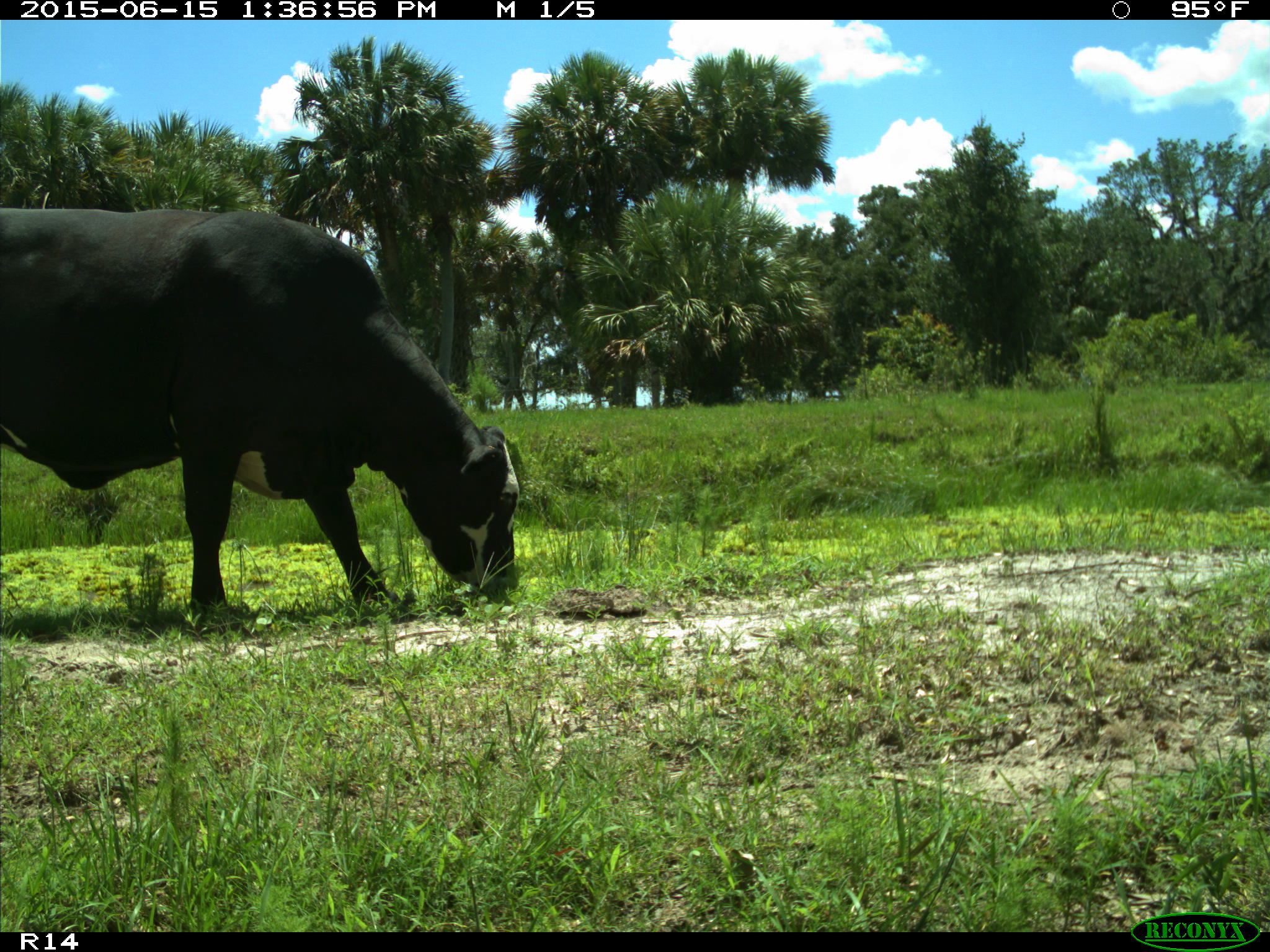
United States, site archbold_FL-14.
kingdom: Animalia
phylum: Chordata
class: Mammalia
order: Artiodactyla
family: Bovidae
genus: Bos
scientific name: Bos taurus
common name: domestic cow